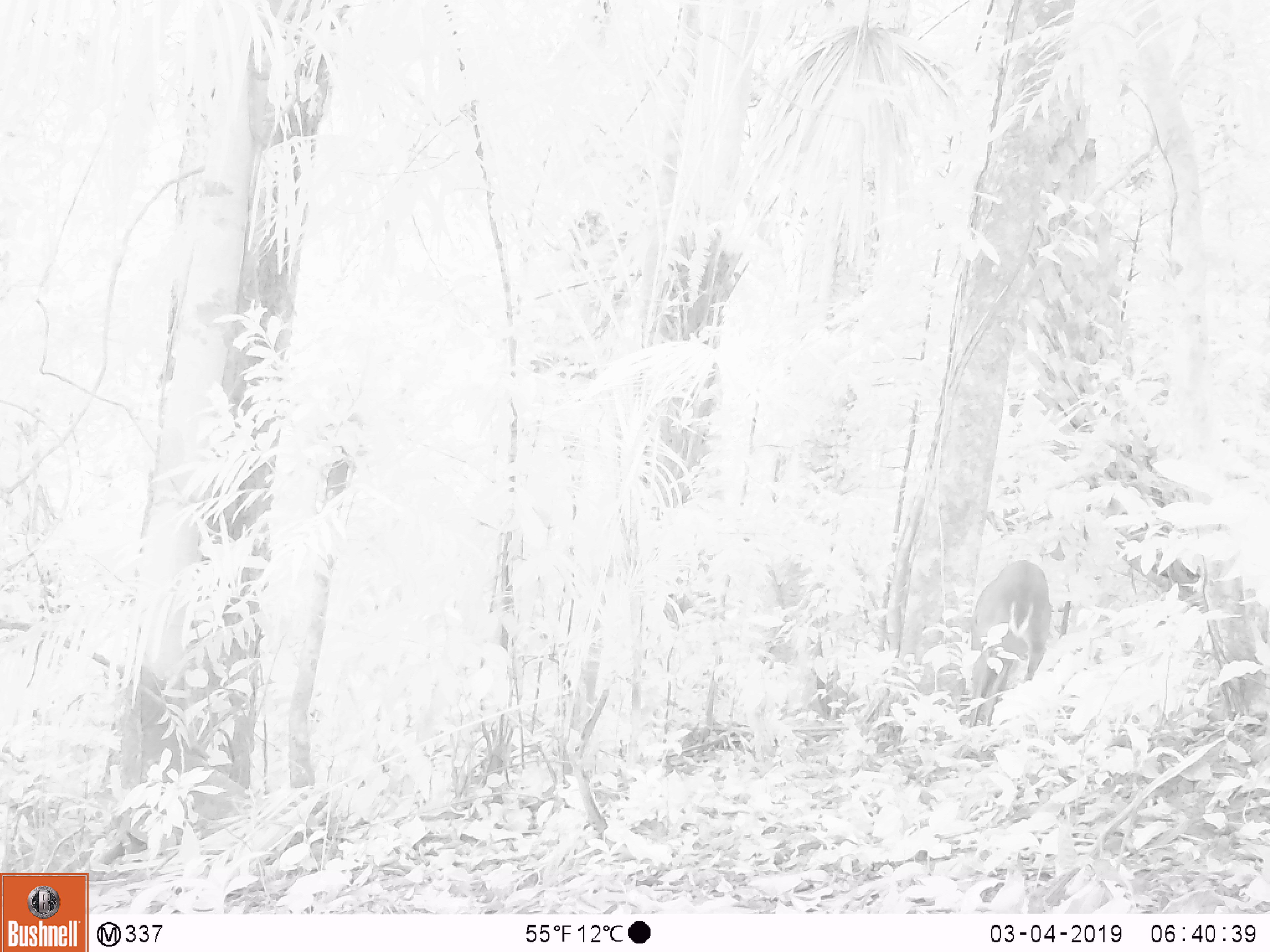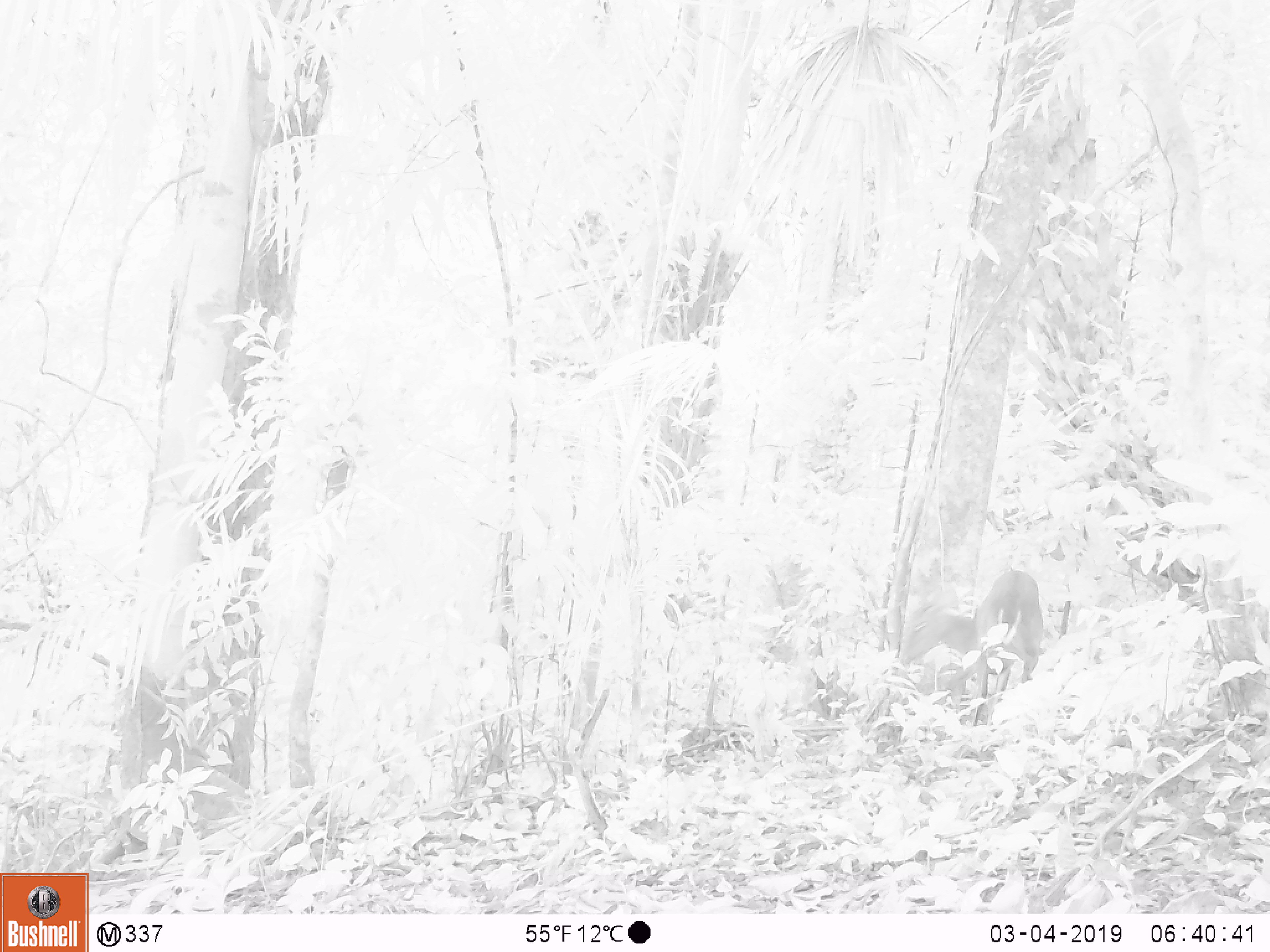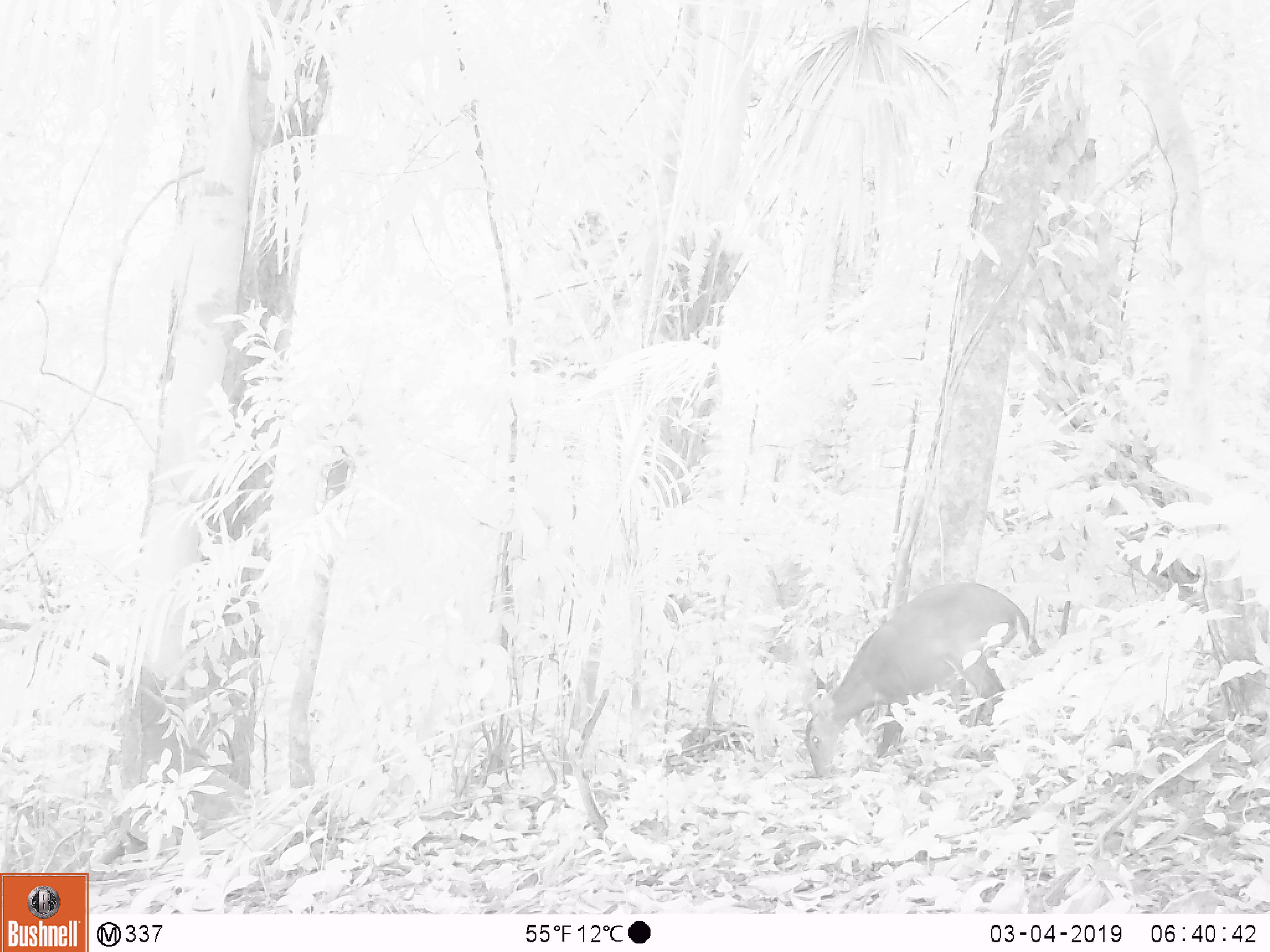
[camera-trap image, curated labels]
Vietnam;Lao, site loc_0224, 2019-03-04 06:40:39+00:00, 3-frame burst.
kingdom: Animalia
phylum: Chordata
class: Mammalia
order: Artiodactyla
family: Cervidae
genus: Muntiacus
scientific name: Muntiacus vuquangensis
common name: large-antlered muntjac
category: large antlered muntjac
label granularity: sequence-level